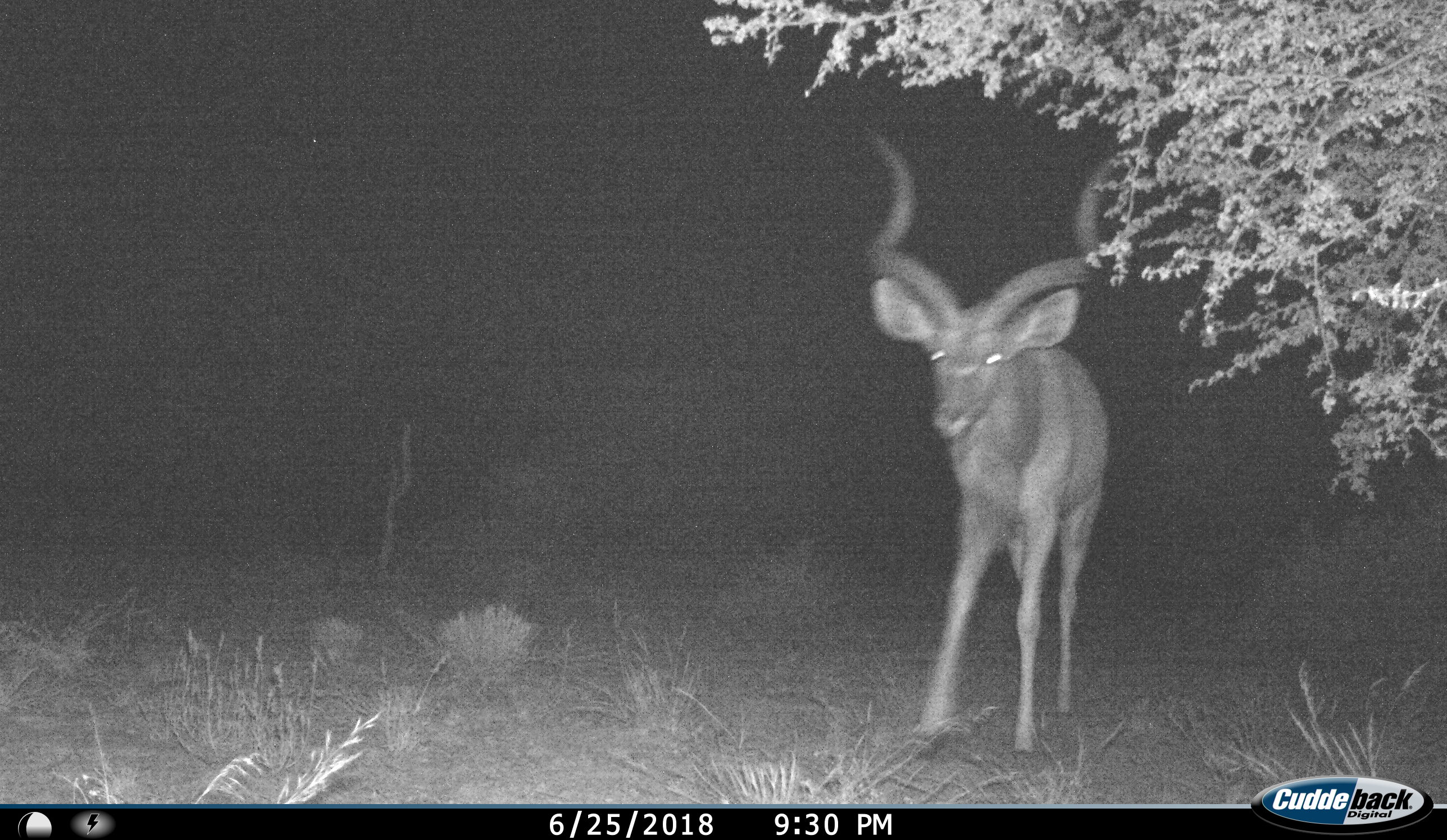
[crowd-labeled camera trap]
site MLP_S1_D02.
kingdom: Animalia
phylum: Chordata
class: Mammalia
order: Artiodactyla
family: Bovidae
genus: Tragelaphus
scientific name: Tragelaphus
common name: kudu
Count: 1.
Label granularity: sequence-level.